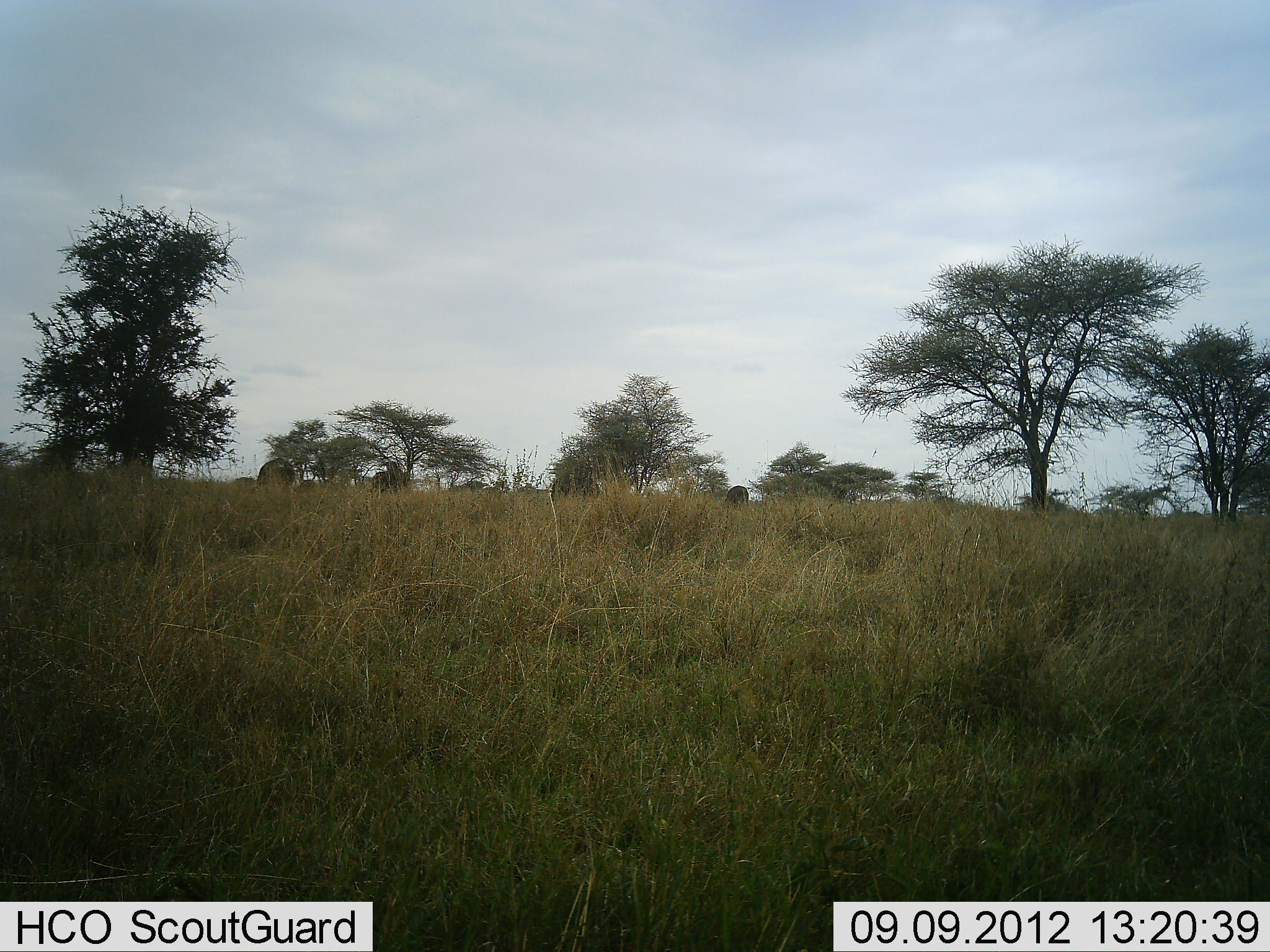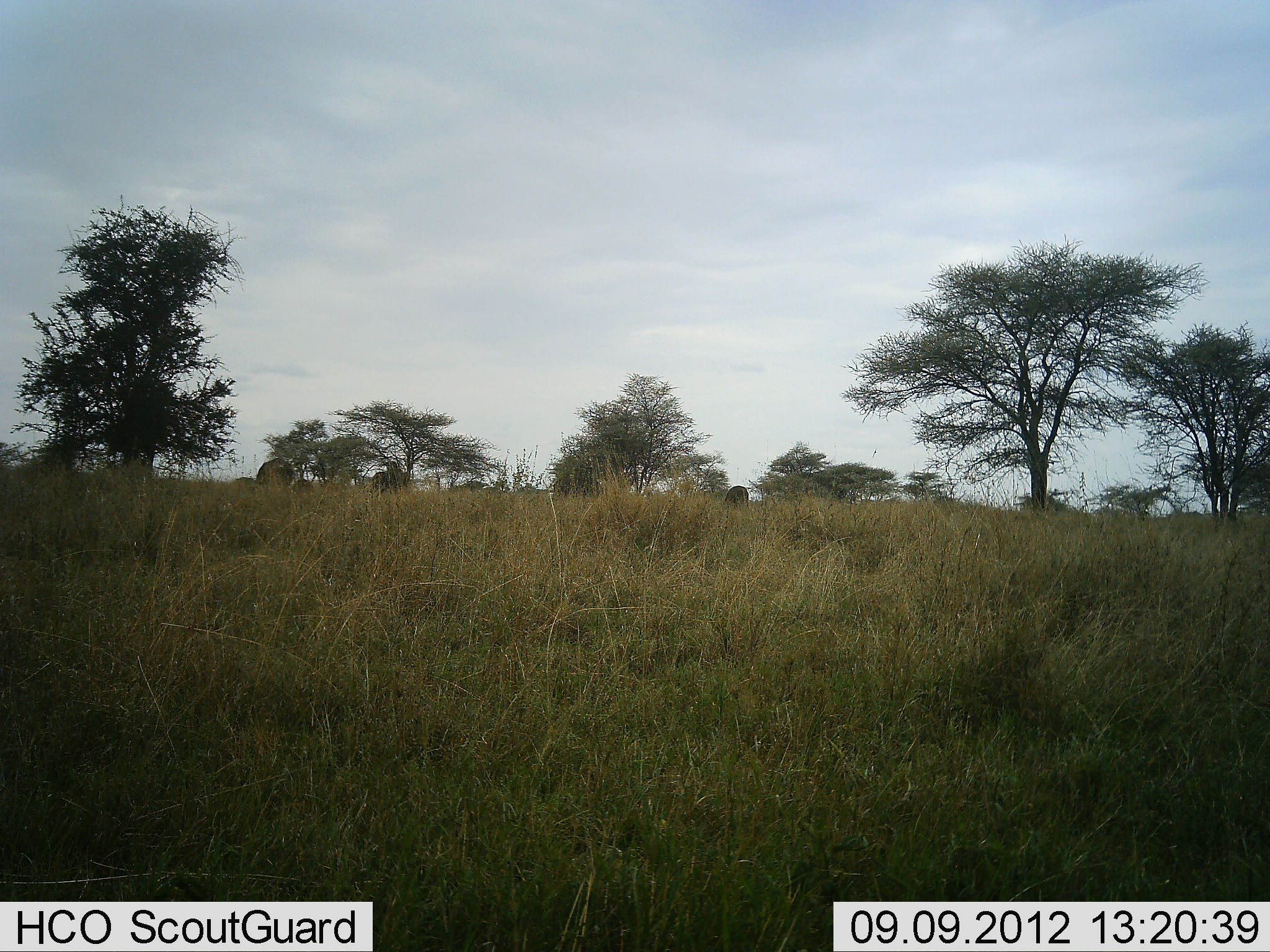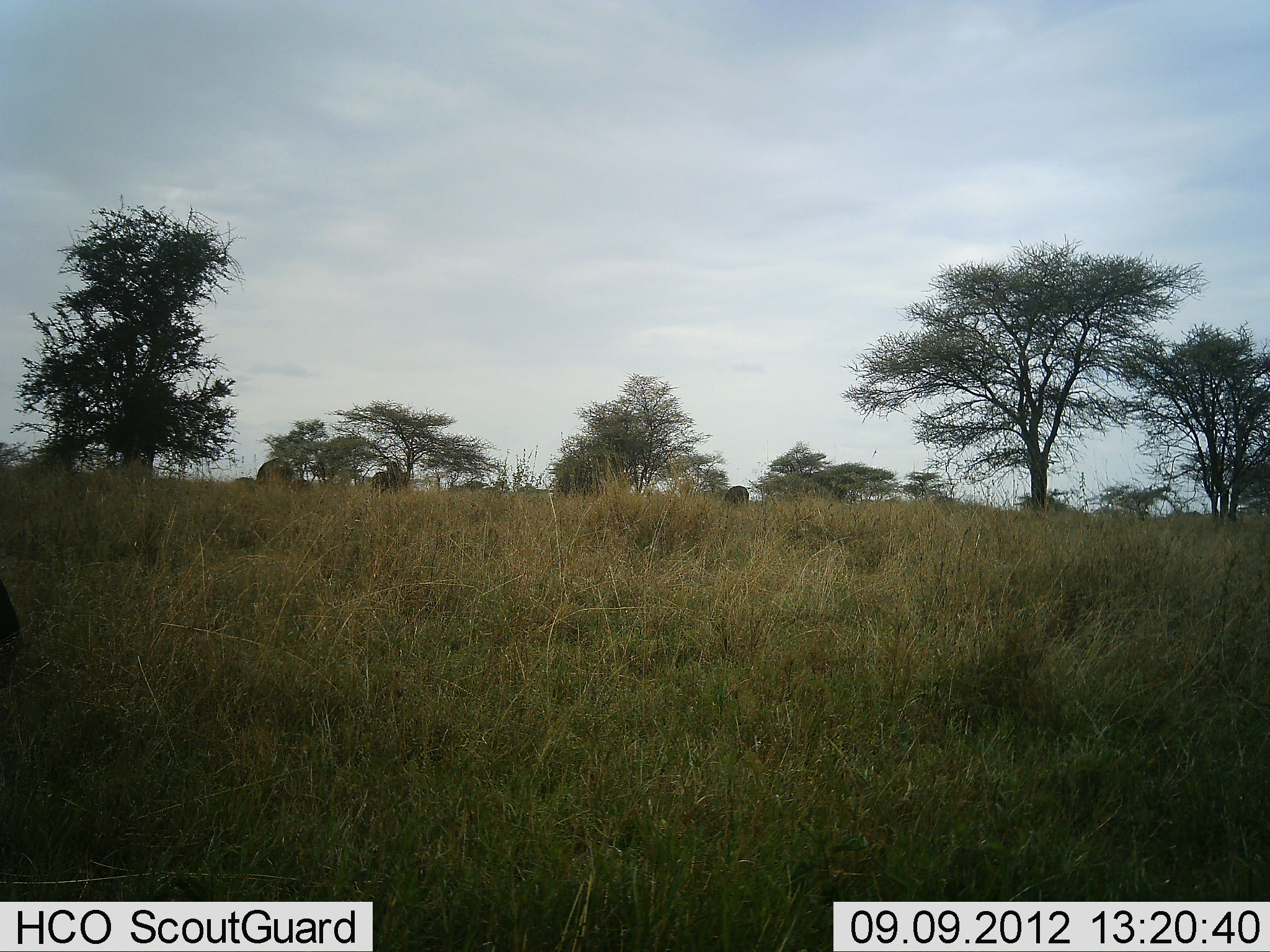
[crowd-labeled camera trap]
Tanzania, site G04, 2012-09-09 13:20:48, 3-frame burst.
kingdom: Animalia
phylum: Chordata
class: Mammalia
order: Artiodactyla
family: Bovidae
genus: Connochaetes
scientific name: Connochaetes taurinus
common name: blue wildebeest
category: wildebeest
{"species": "wildebeest (blue wildebeest) (Connochaetes taurinus)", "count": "5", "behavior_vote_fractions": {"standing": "29%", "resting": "0%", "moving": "14%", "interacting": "0%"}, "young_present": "14%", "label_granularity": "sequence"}